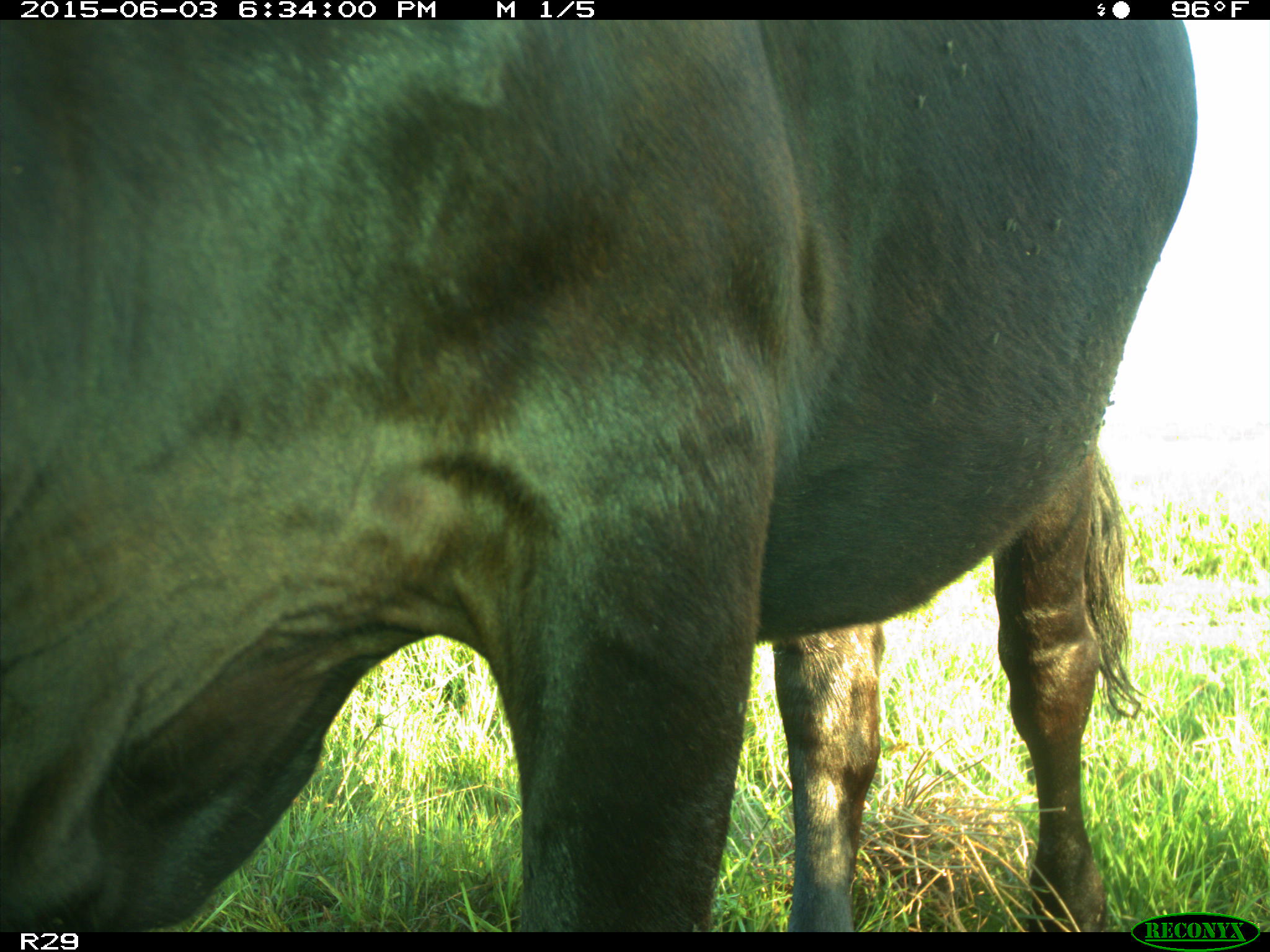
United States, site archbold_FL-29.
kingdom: Animalia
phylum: Chordata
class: Mammalia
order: Artiodactyla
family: Bovidae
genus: Bos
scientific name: Bos taurus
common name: domestic cow